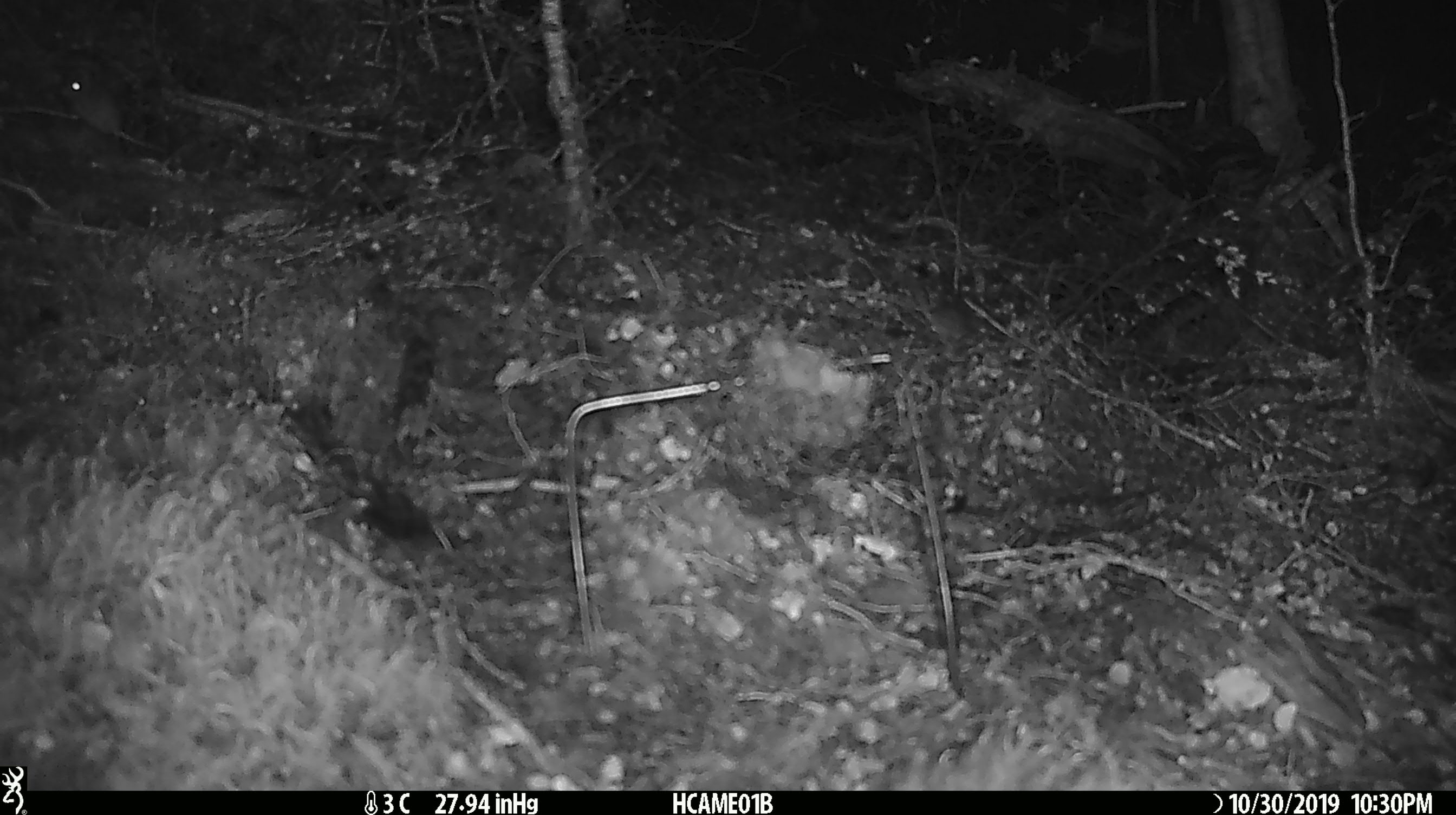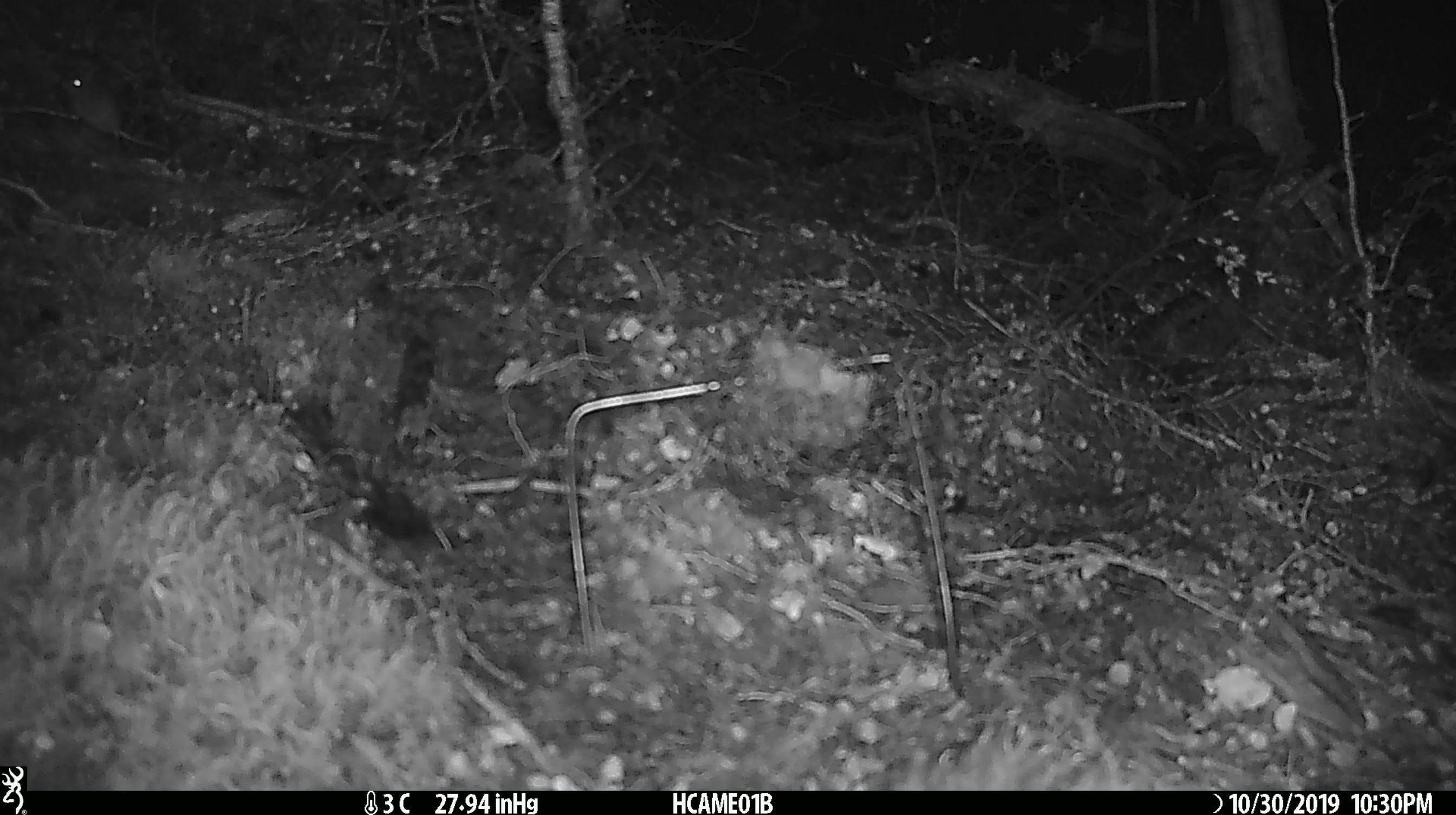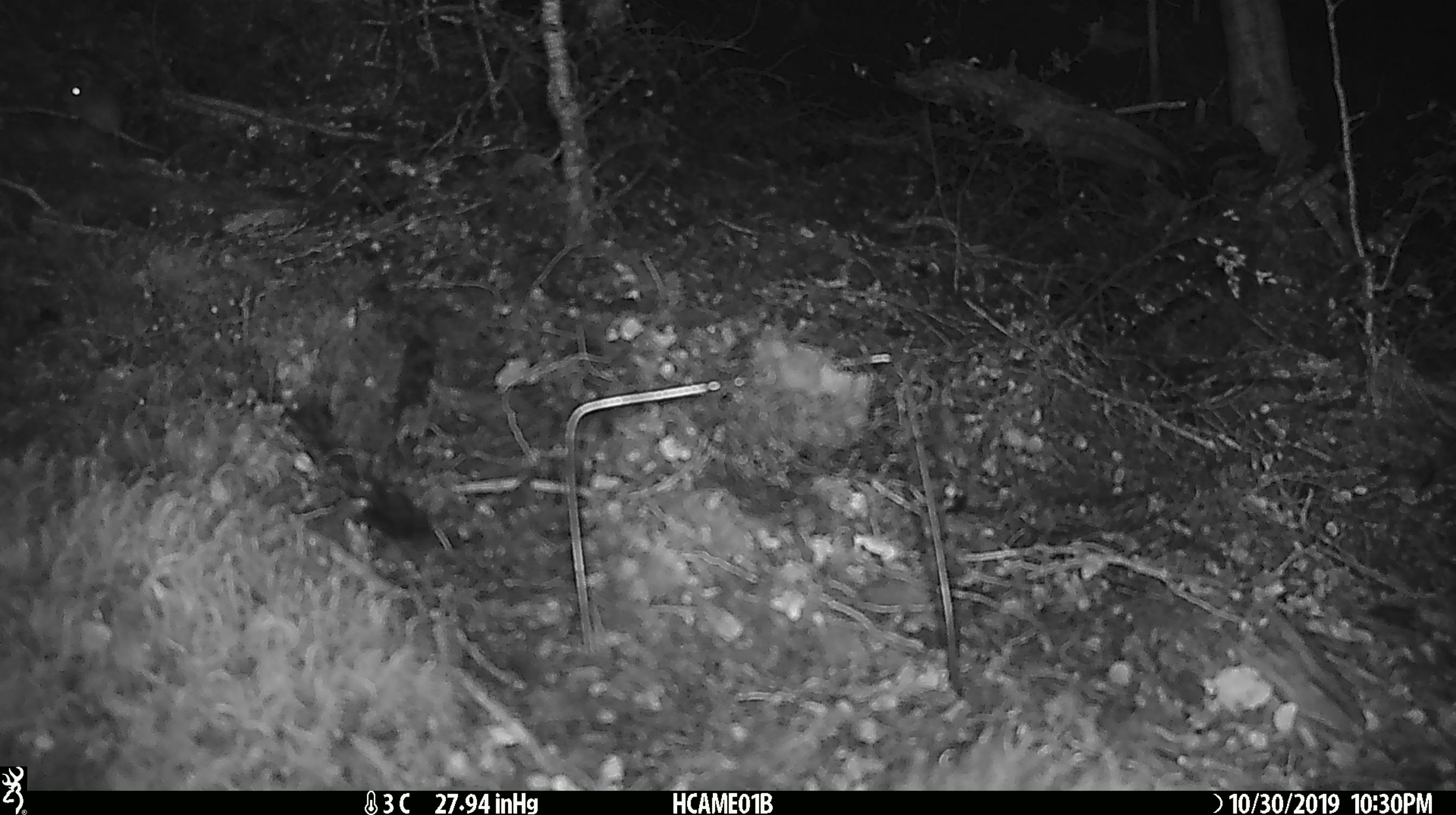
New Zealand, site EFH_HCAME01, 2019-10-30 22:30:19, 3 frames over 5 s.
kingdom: Animalia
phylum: Chordata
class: Mammalia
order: Rodentia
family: Muridae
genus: Mus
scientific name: Mus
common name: mouse